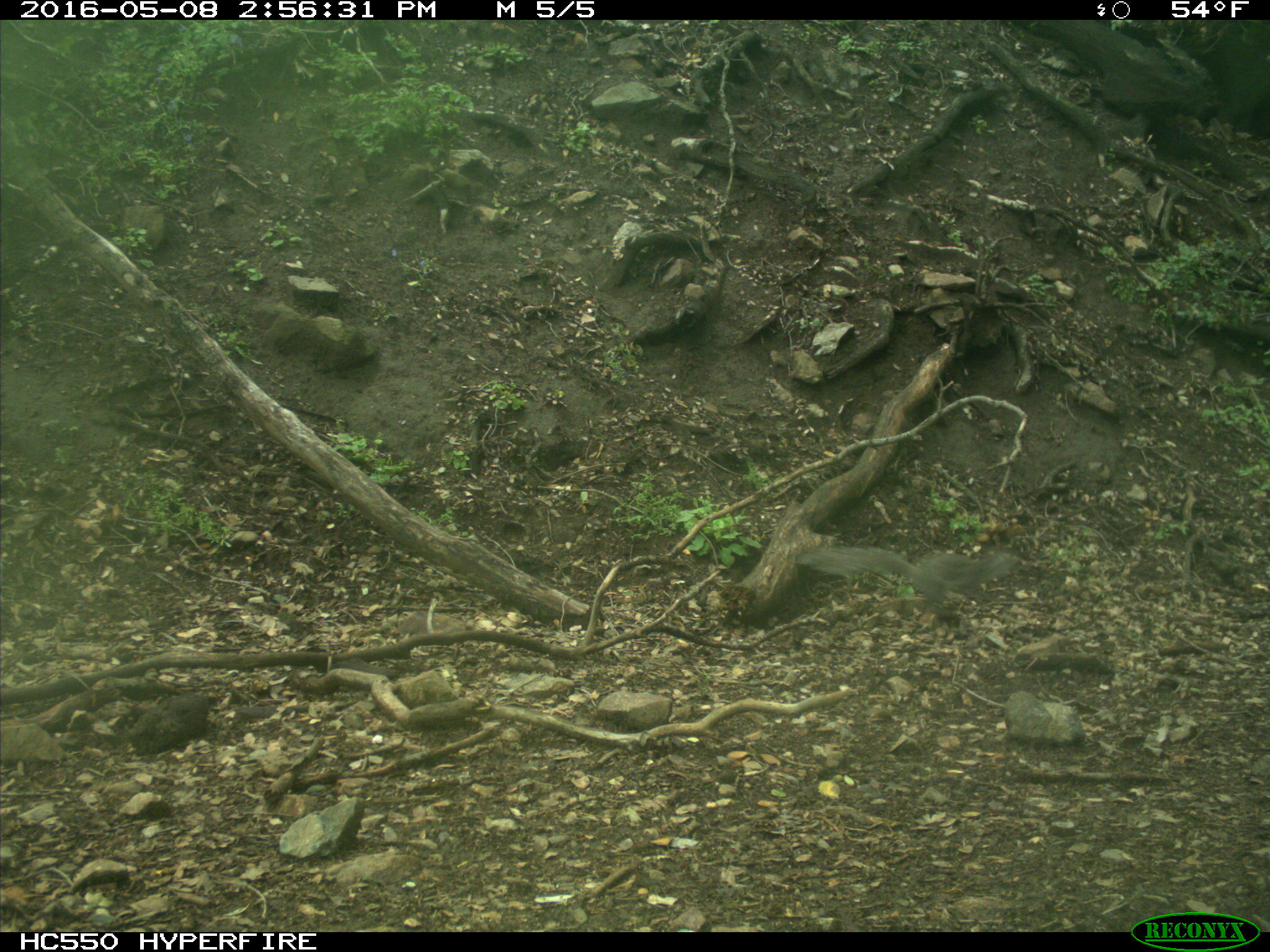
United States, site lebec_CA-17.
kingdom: Animalia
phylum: Chordata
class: Mammalia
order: Rodentia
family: Sciuridae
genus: Sciurus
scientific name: Sciurus carolinensis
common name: eastern gray squirrel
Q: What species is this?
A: Sciurus carolinensis (eastern gray squirrel).